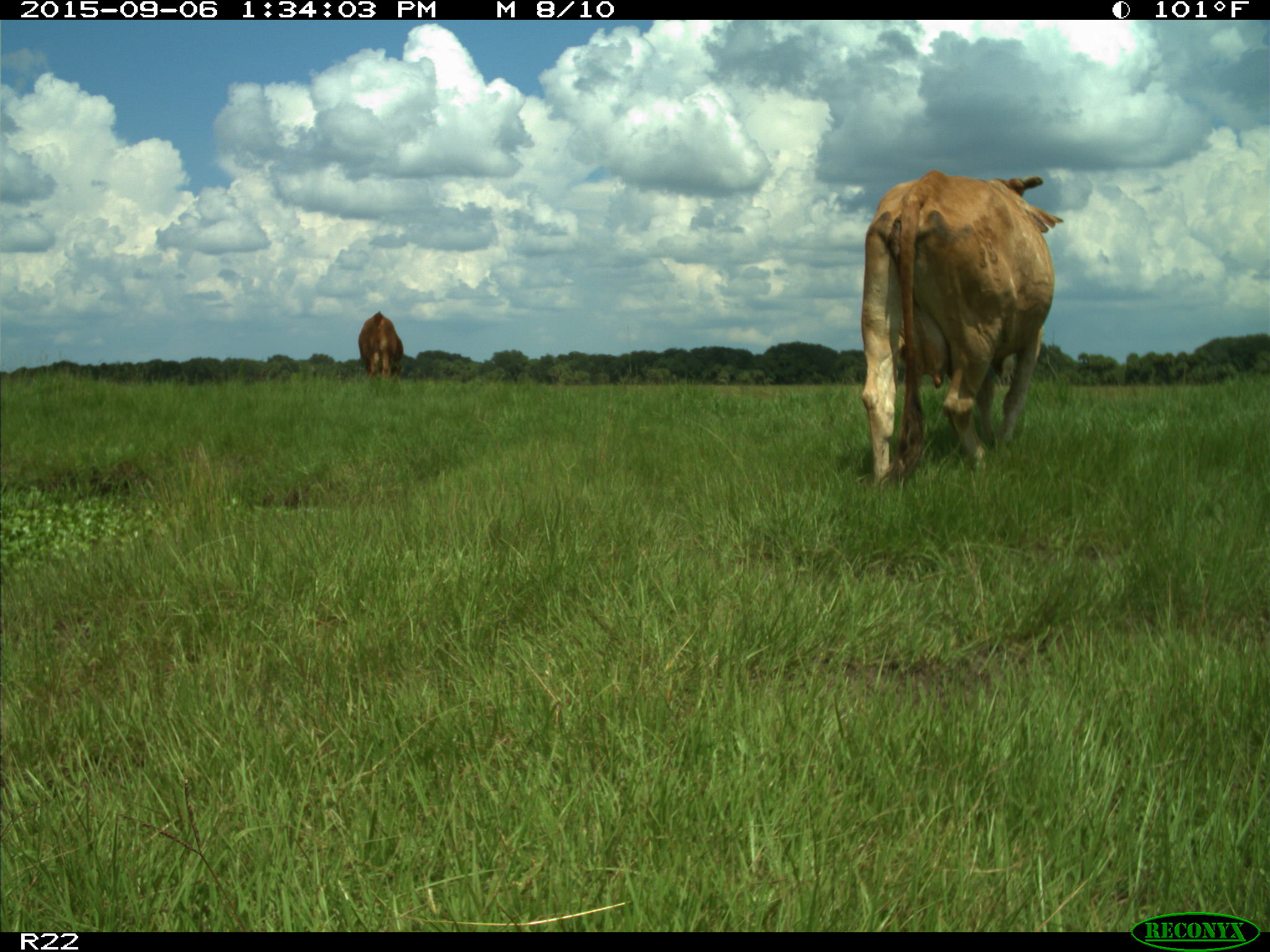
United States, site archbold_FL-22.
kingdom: Animalia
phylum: Chordata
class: Mammalia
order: Artiodactyla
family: Bovidae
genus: Bos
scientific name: Bos taurus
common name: domestic cow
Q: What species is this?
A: Bos taurus (domestic cow).